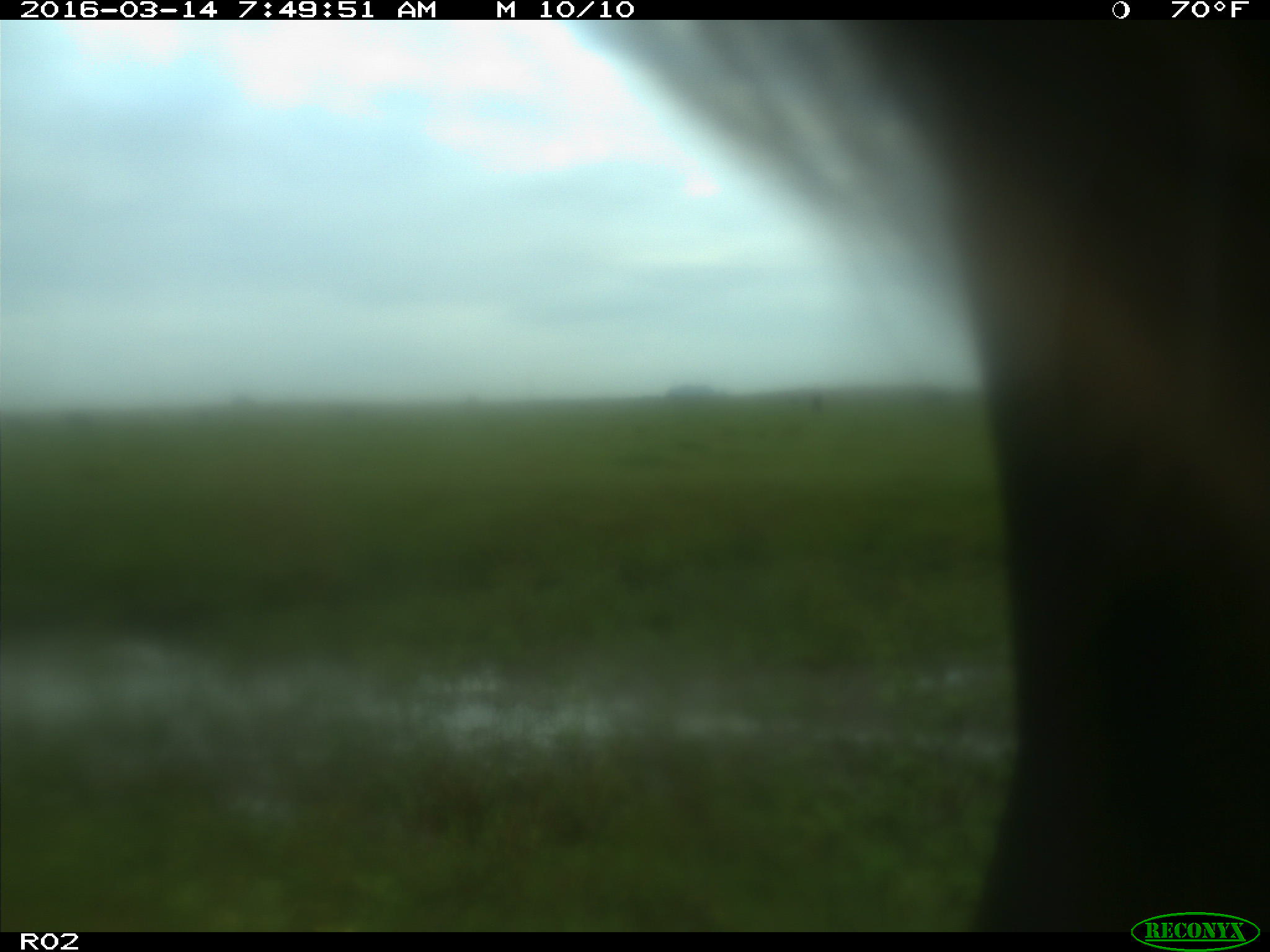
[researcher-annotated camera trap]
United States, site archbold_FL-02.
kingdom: Animalia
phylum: Chordata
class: Mammalia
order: Artiodactyla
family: Bovidae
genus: Bos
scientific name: Bos taurus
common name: domestic cow